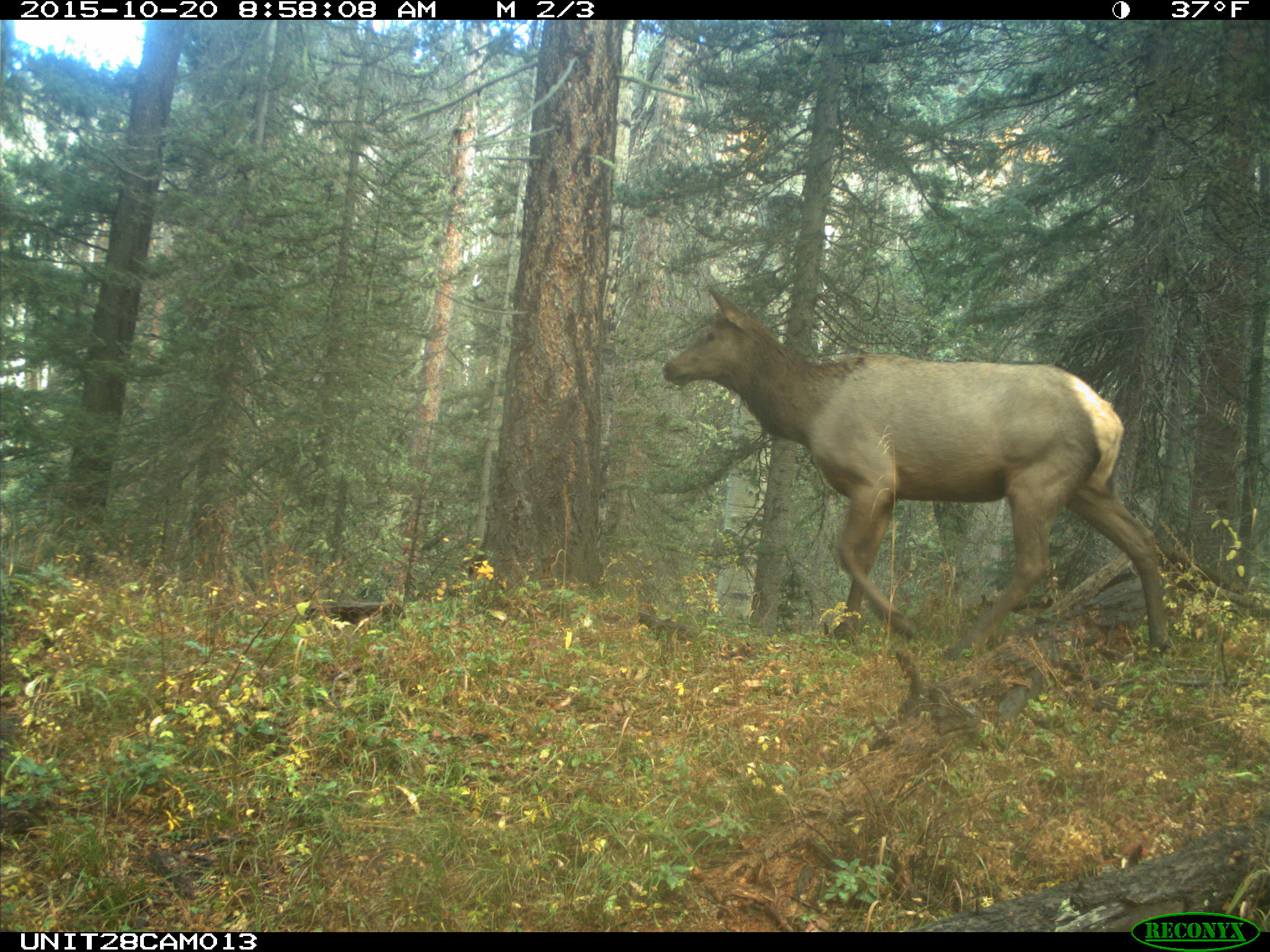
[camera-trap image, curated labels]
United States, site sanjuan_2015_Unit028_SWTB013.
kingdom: Animalia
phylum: Chordata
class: Mammalia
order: Artiodactyla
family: Cervidae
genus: Cervus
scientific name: Cervus elaphus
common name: red deer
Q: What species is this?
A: Cervus elaphus (red deer).